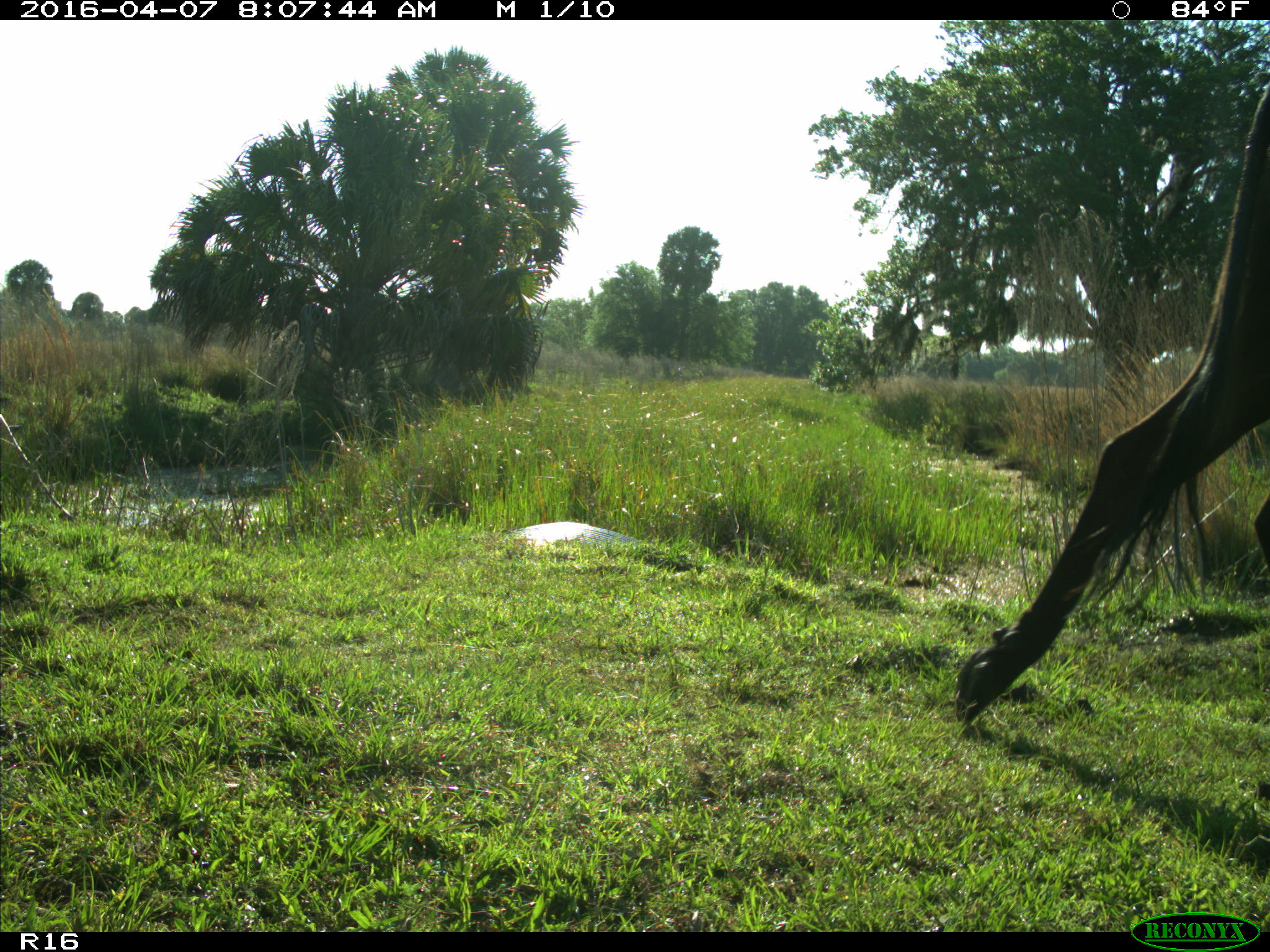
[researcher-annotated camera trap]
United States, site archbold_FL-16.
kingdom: Animalia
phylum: Chordata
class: Mammalia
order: Artiodactyla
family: Bovidae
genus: Bos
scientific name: Bos taurus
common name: domestic cow